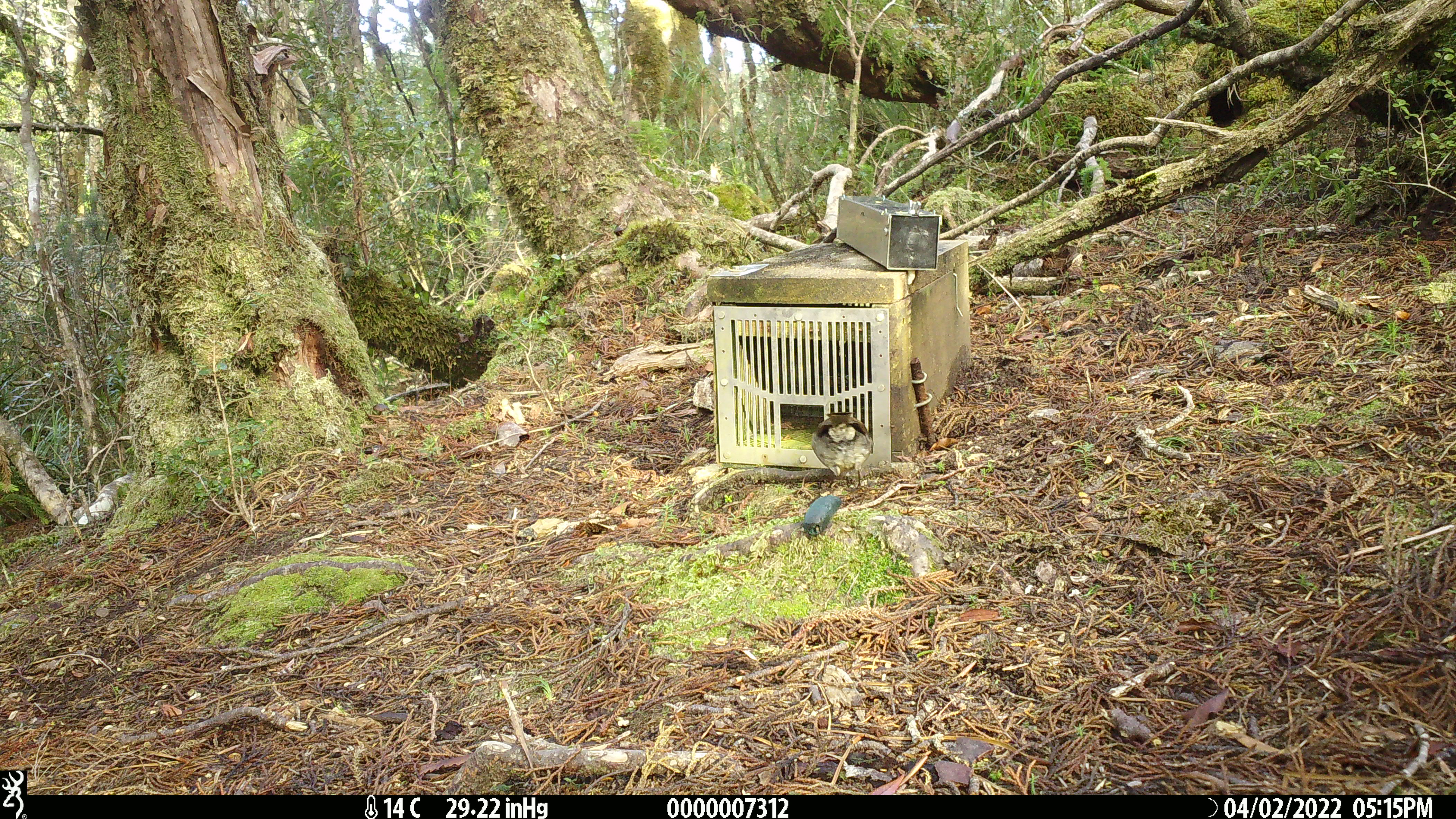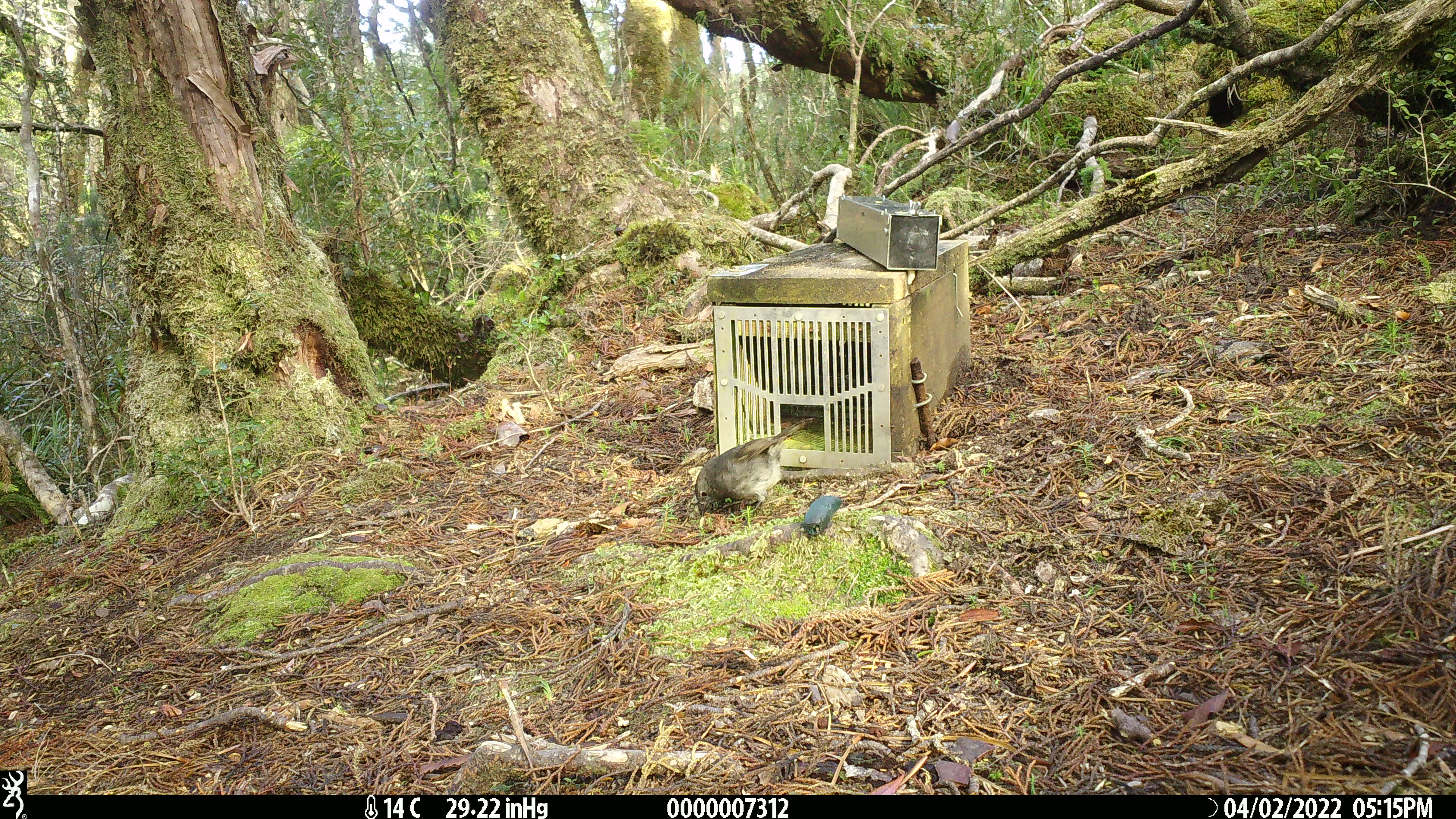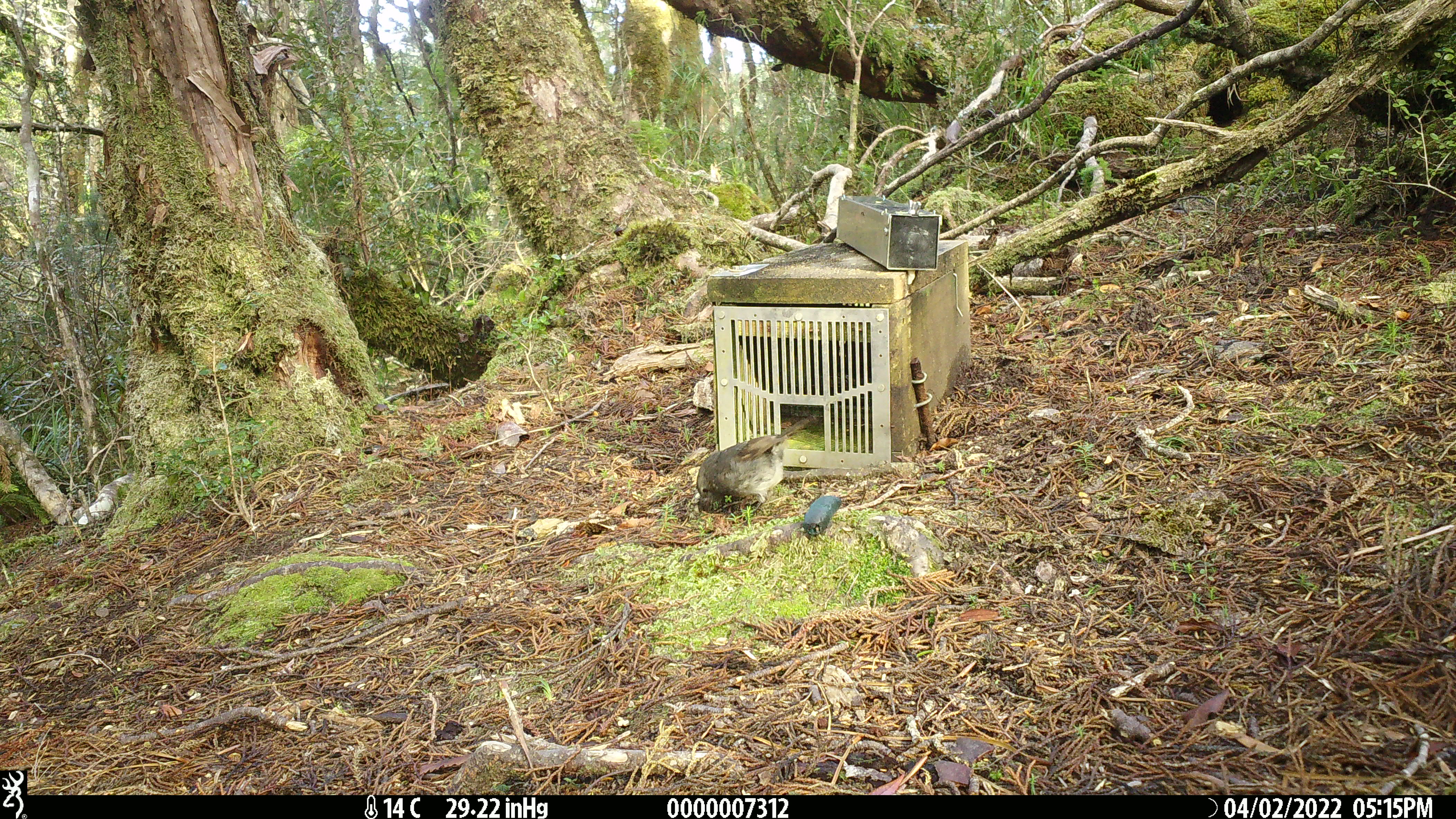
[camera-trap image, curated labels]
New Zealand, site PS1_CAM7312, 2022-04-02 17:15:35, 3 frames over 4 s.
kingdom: Animalia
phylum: Chordata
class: Aves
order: Passeriformes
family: Petroicidae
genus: Petroica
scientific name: Petroica australis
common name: new zealand robin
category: robin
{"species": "robin (new zealand robin) (Petroica australis)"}